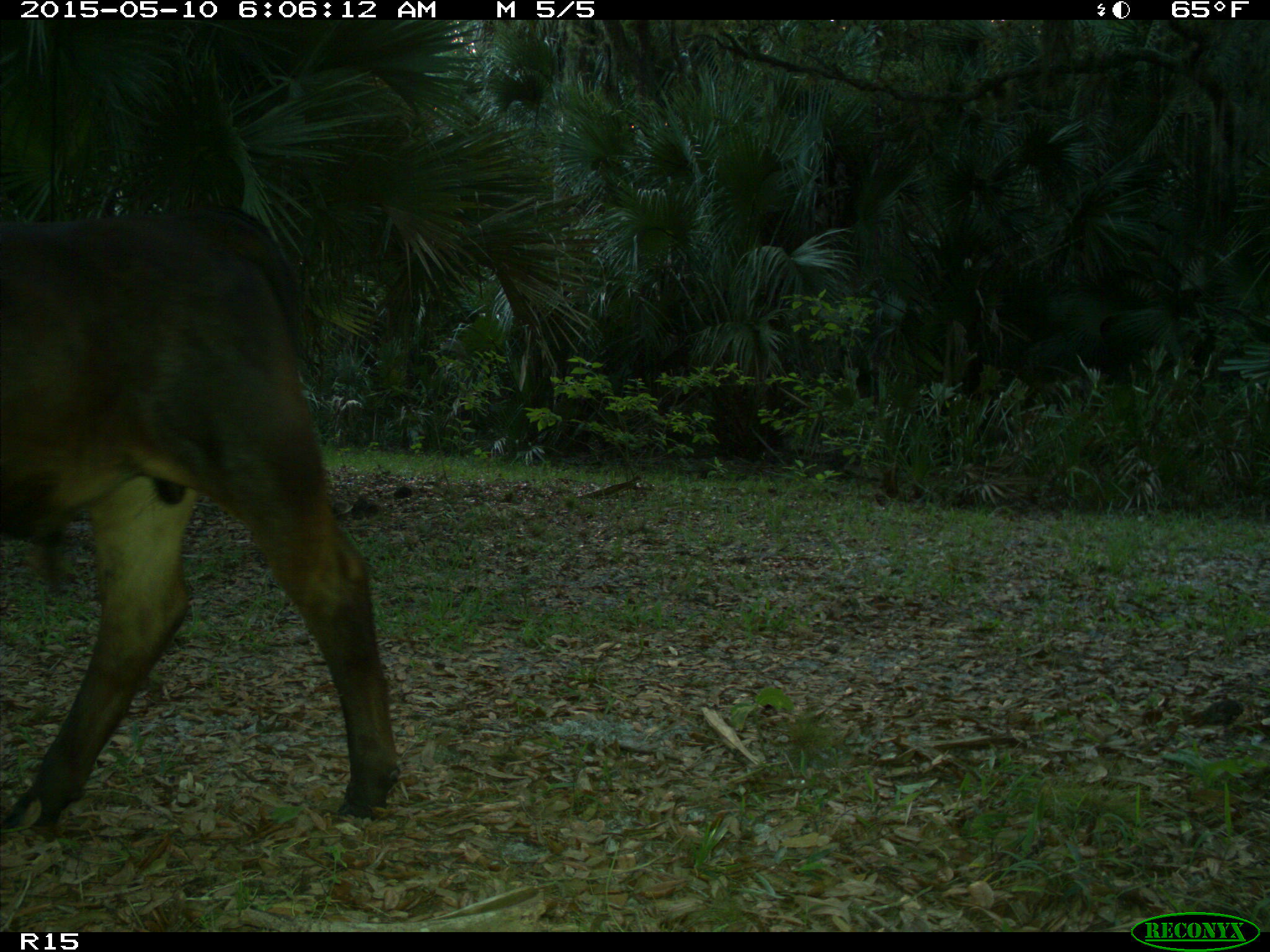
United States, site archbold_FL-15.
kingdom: Animalia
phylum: Chordata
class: Mammalia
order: Artiodactyla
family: Bovidae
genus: Bos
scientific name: Bos taurus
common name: domestic cow